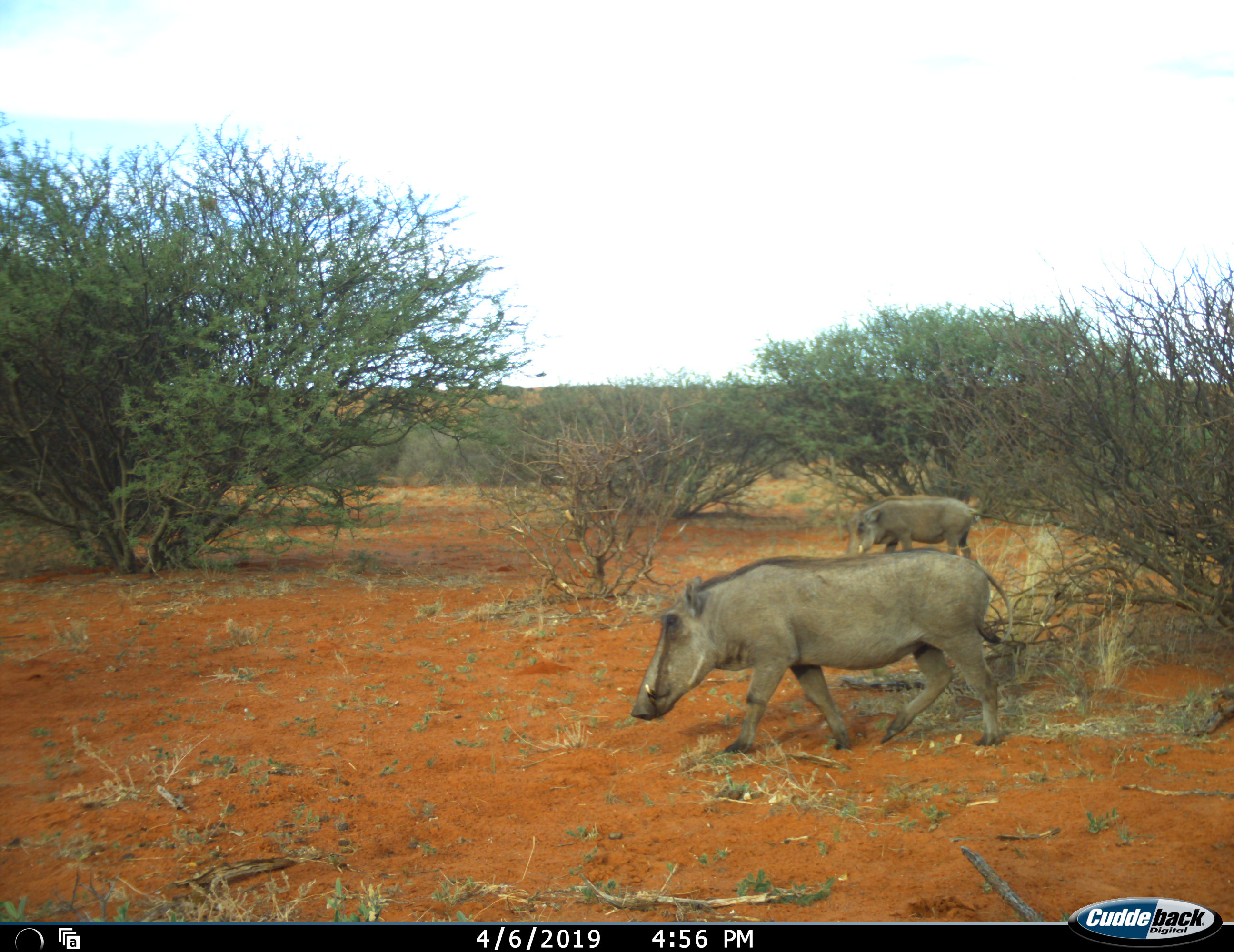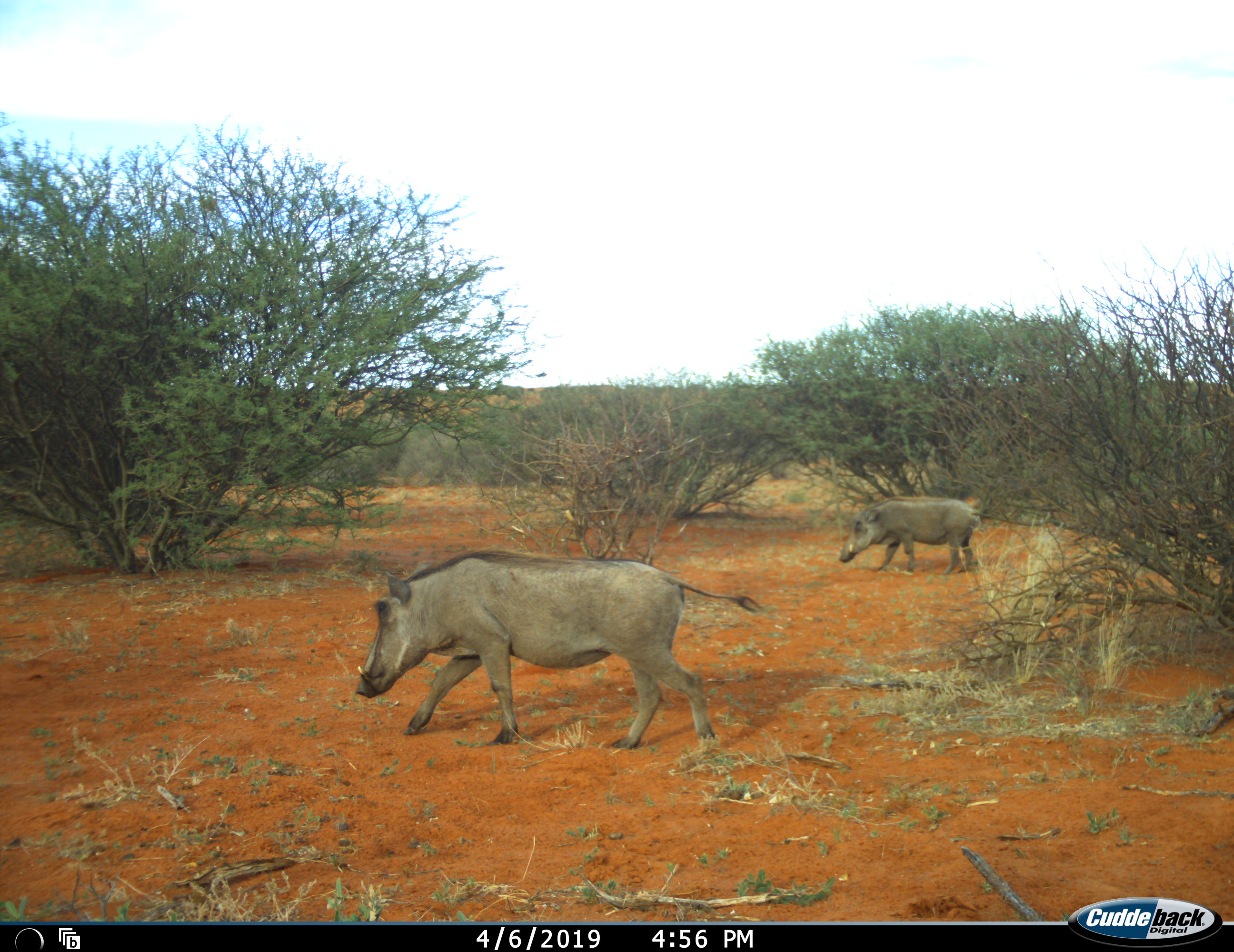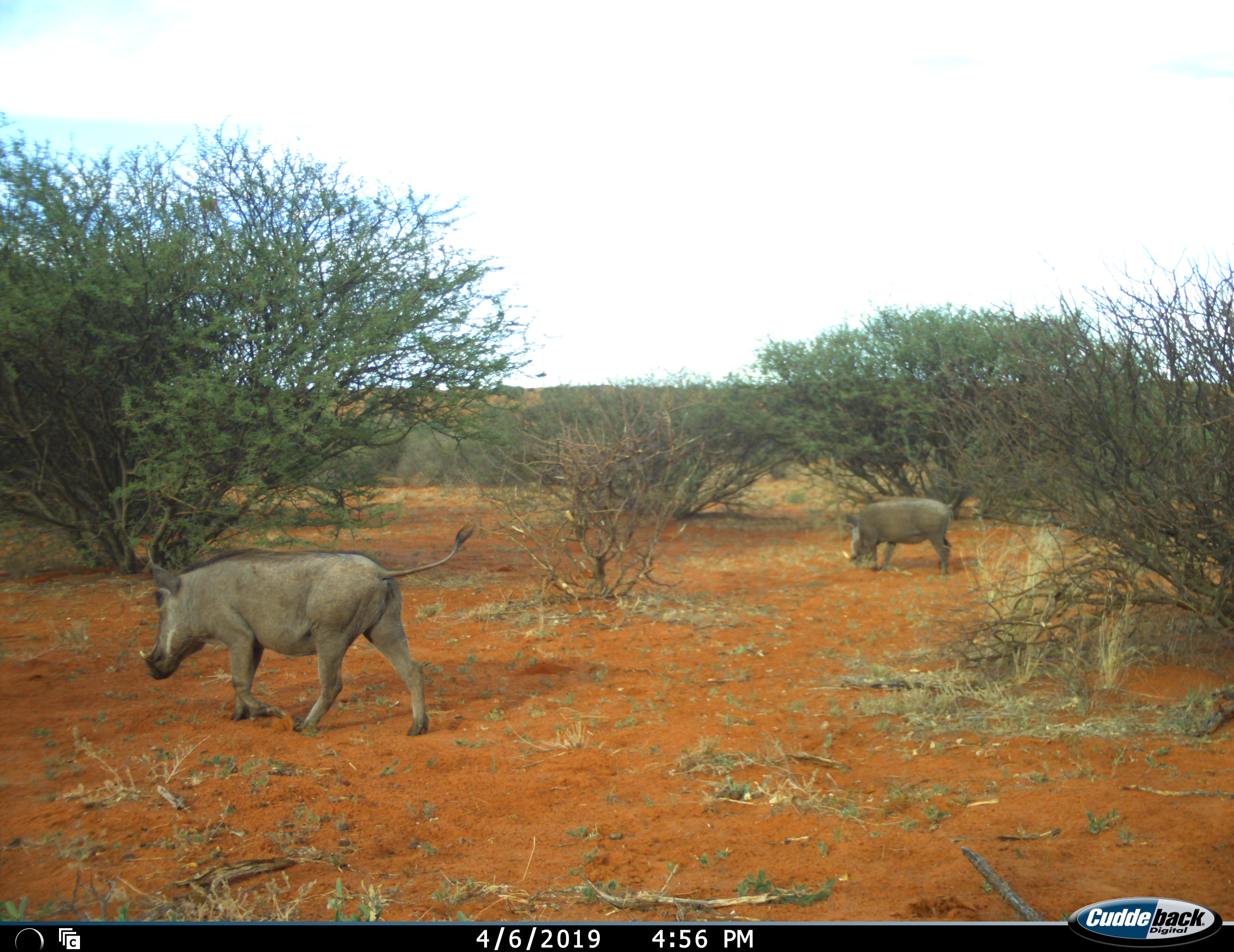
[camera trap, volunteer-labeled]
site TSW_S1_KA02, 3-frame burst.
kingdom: Animalia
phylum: Chordata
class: Mammalia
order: Artiodactyla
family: Suidae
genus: Phacochoerus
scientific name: Phacochoerus africanus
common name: warthog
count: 2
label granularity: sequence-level